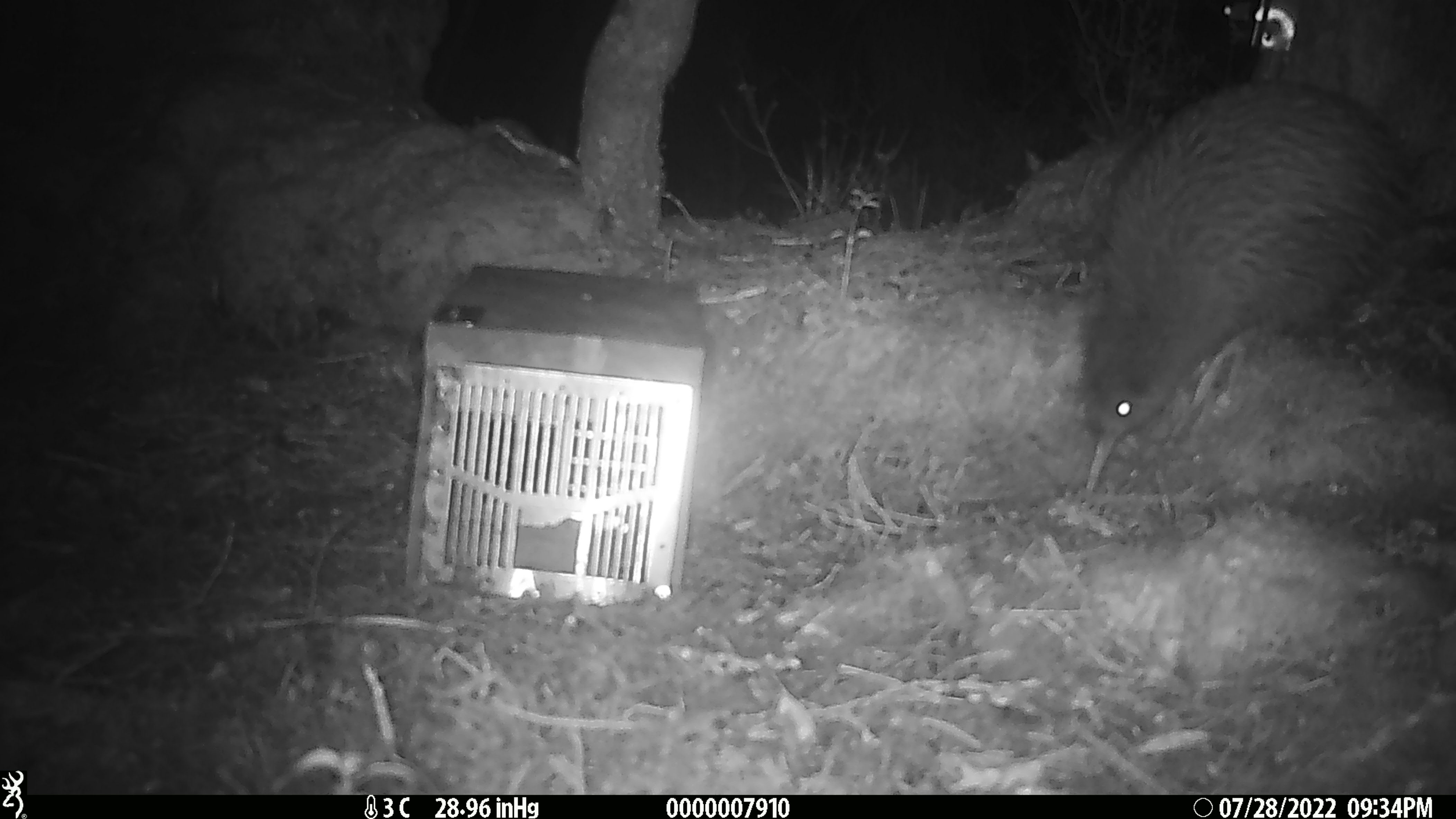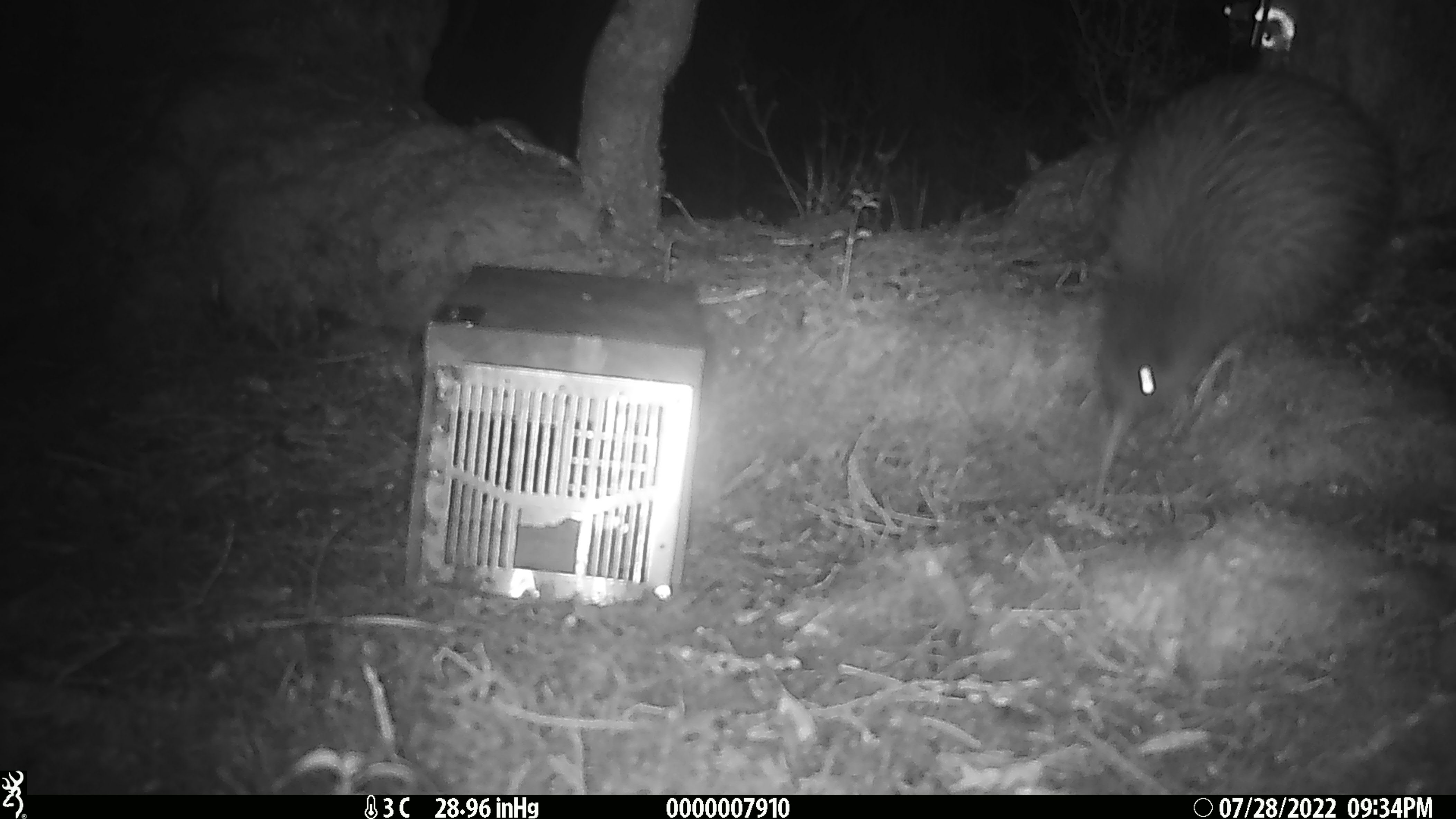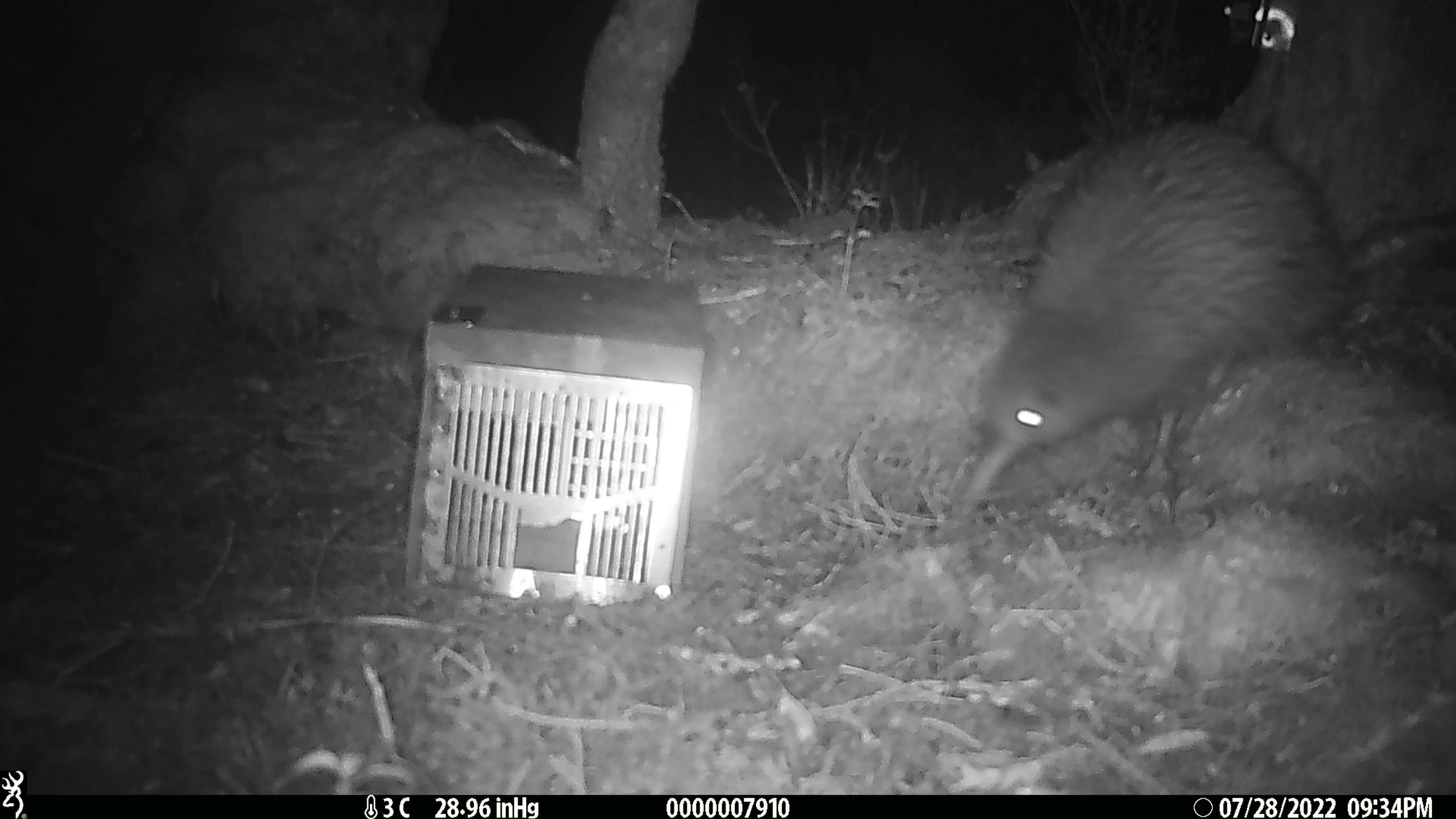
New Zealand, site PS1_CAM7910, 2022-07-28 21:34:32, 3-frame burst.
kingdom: Animalia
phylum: Chordata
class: Aves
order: Apterygiformes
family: Apterygidae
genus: Apteryx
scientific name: Apteryx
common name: kiwi